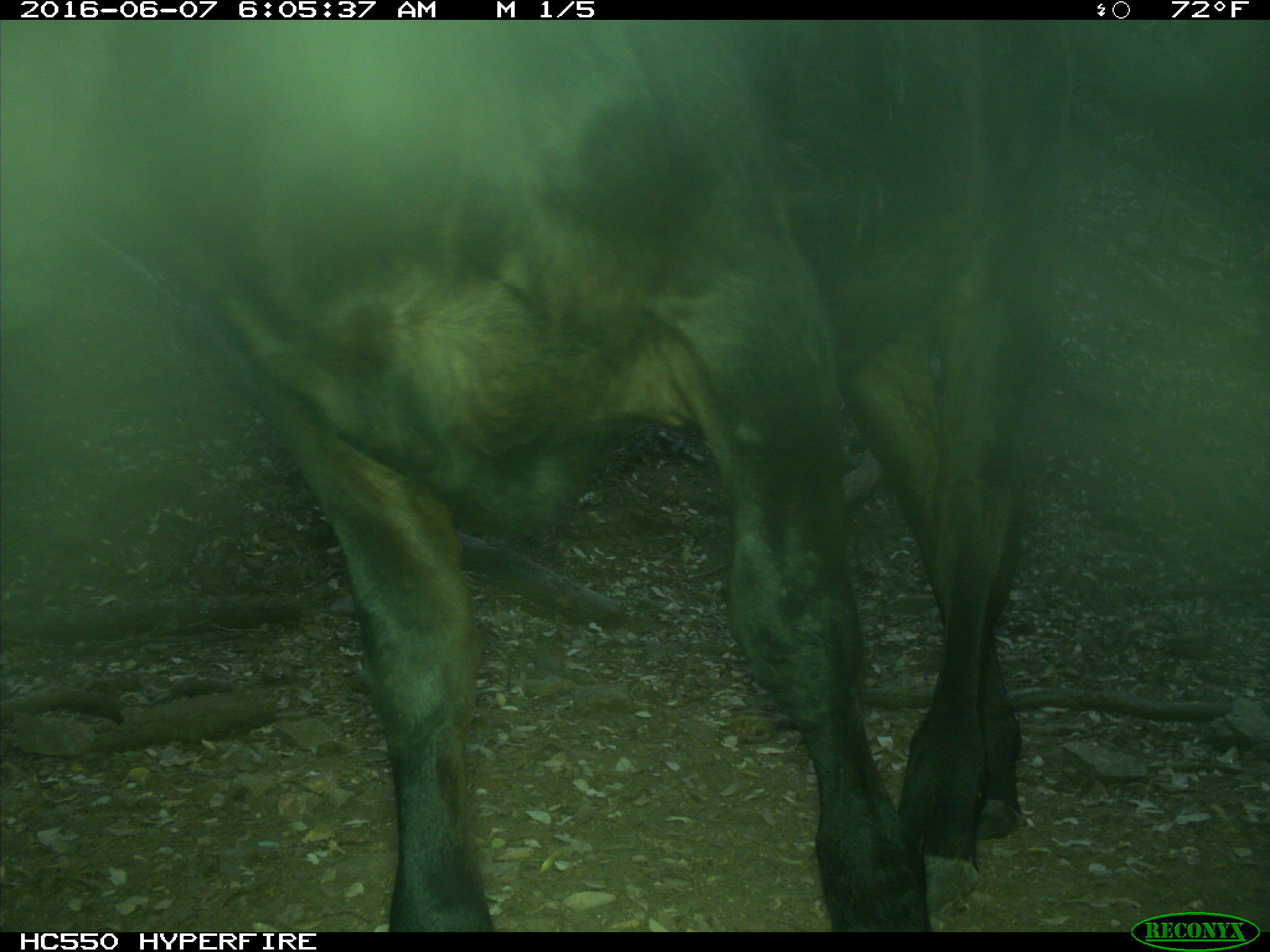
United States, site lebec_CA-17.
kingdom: Animalia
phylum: Chordata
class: Mammalia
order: Artiodactyla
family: Bovidae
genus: Bos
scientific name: Bos taurus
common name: domestic cow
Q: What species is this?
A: Bos taurus (domestic cow).